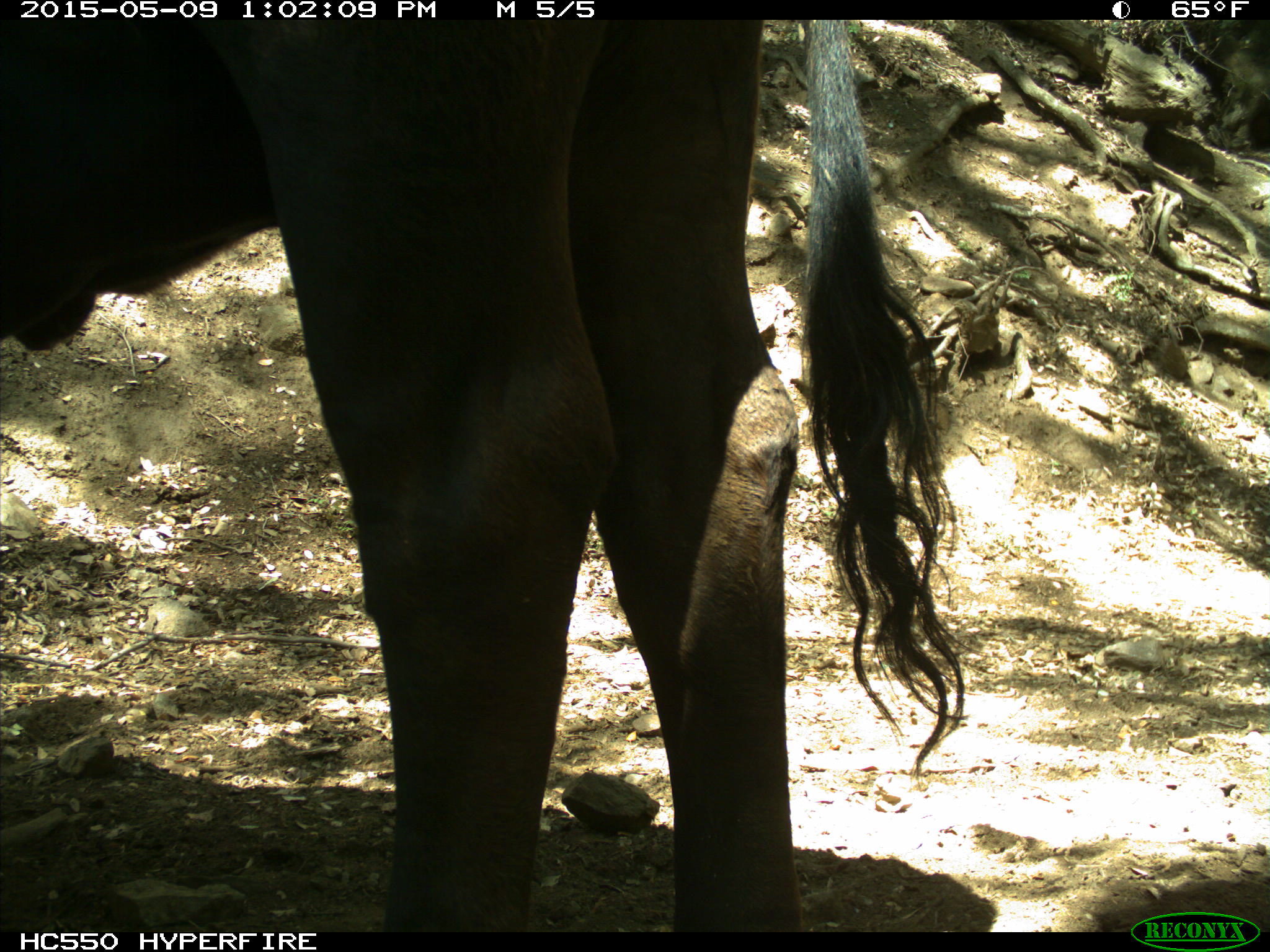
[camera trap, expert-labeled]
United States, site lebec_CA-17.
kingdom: Animalia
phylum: Chordata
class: Mammalia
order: Artiodactyla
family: Bovidae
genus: Bos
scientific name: Bos taurus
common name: domestic cow